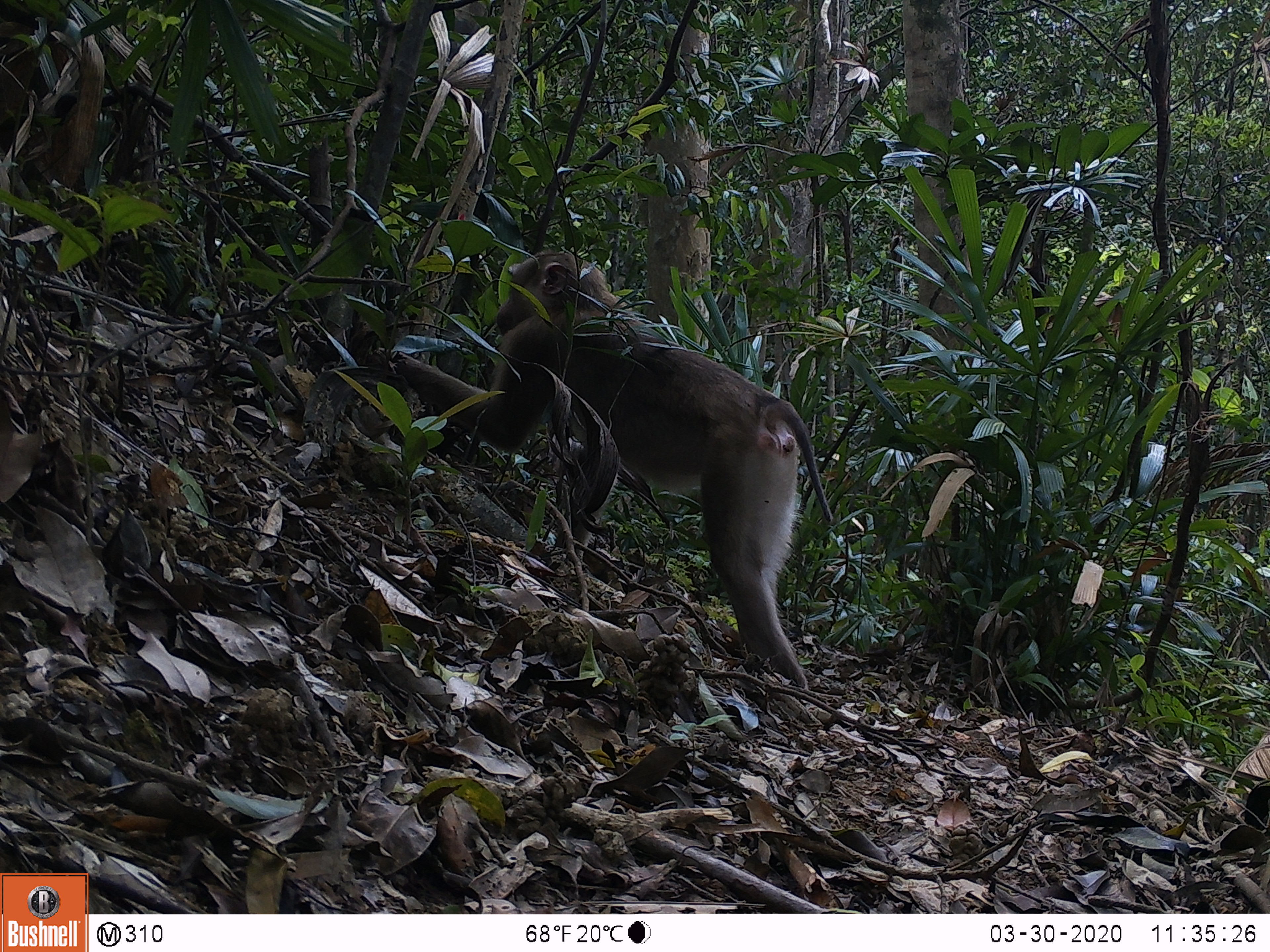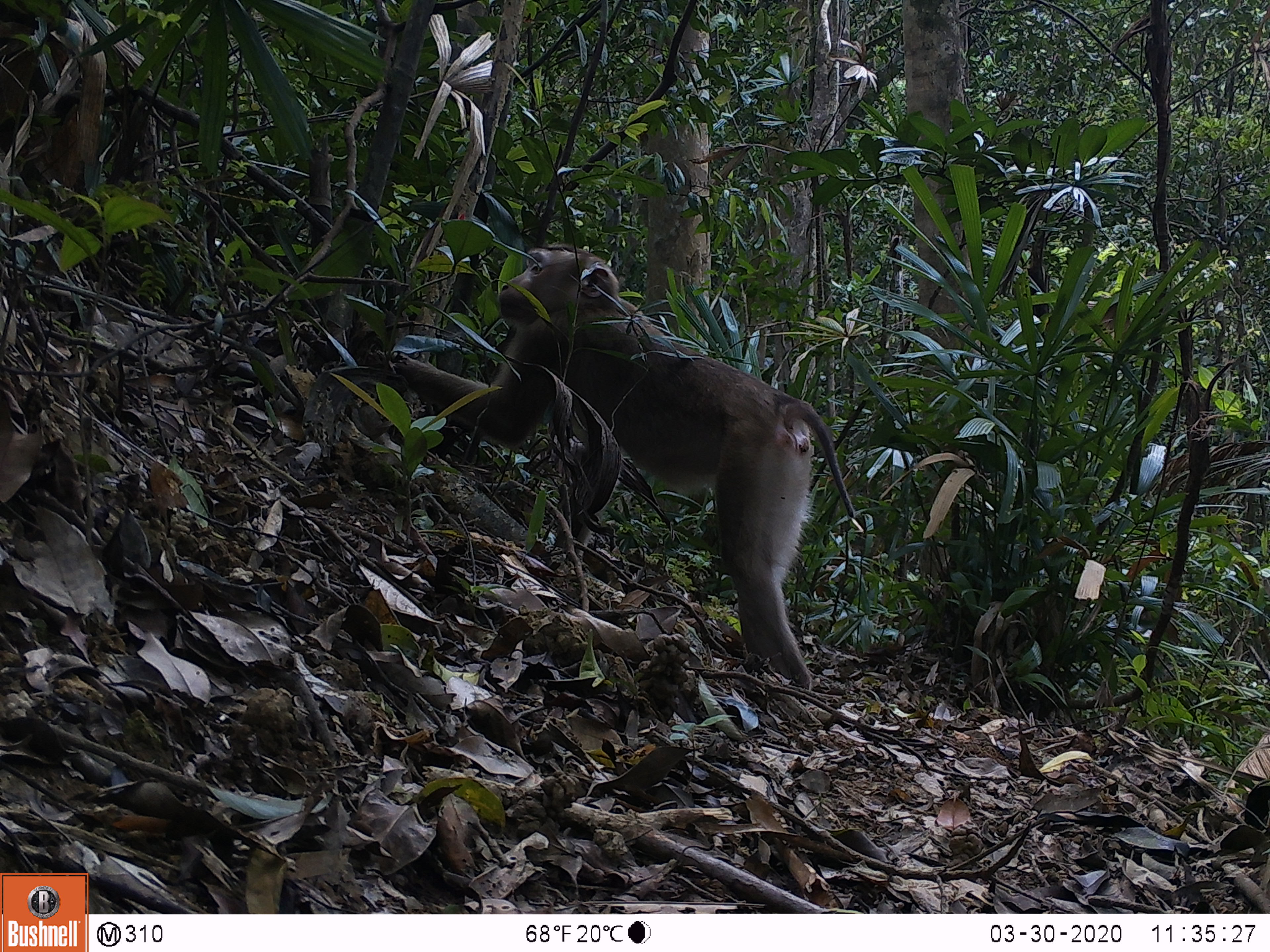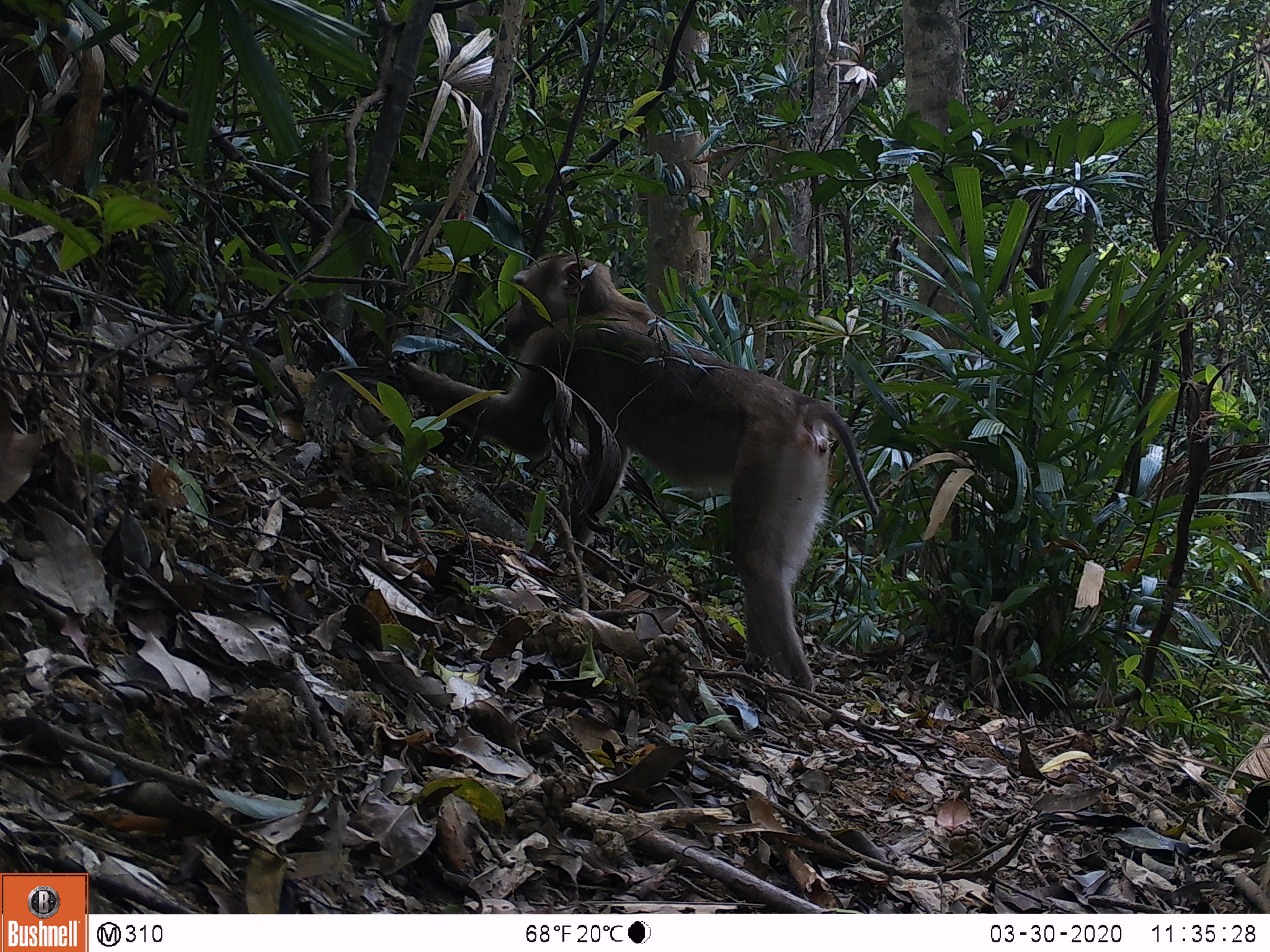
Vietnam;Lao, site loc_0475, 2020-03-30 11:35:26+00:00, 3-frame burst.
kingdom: Animalia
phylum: Chordata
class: Mammalia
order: Primates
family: Cercopithecidae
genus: Macaca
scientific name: Macaca nemestrina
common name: pig-tailed macaque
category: pig tailed macaque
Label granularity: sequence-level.